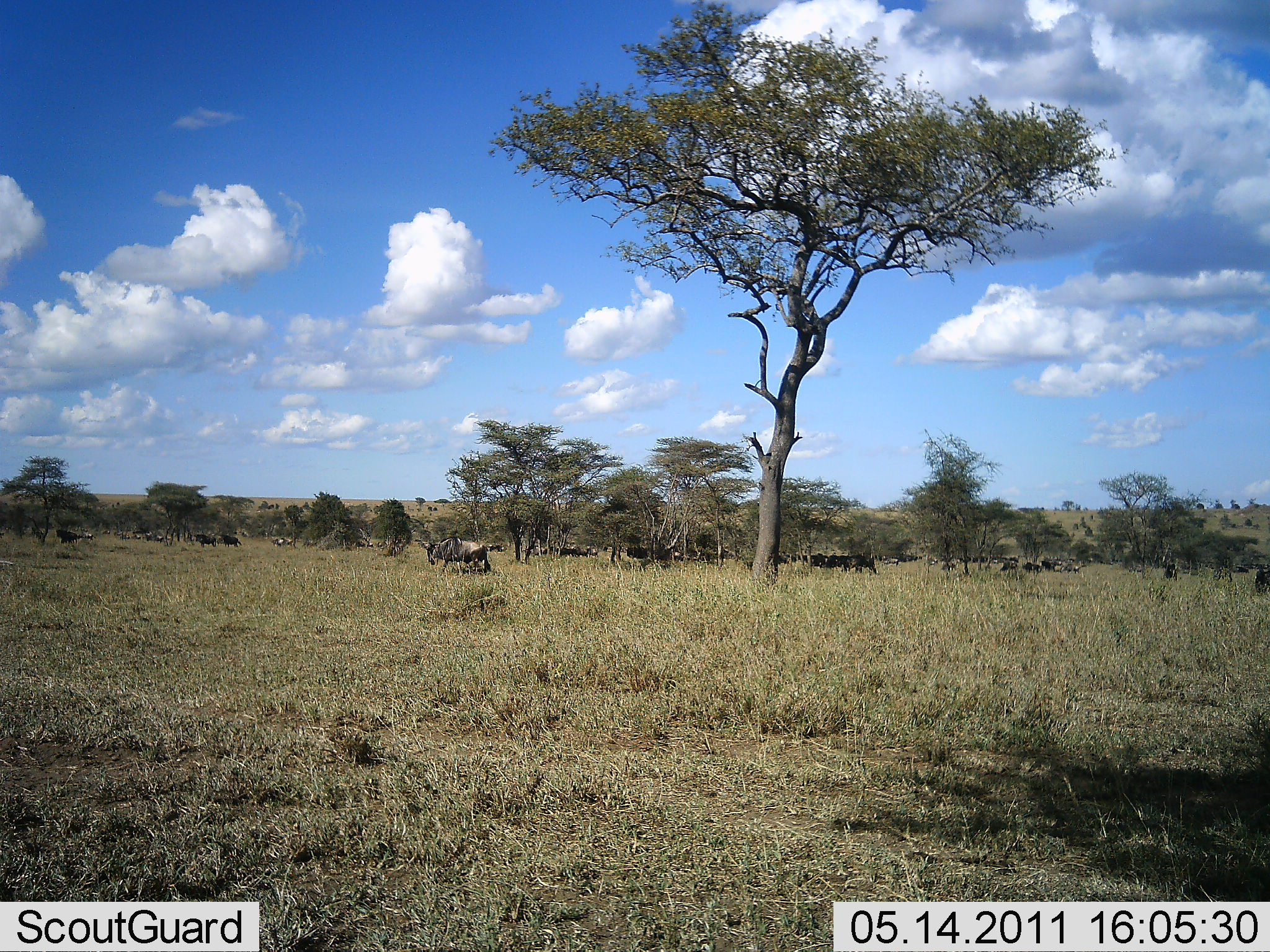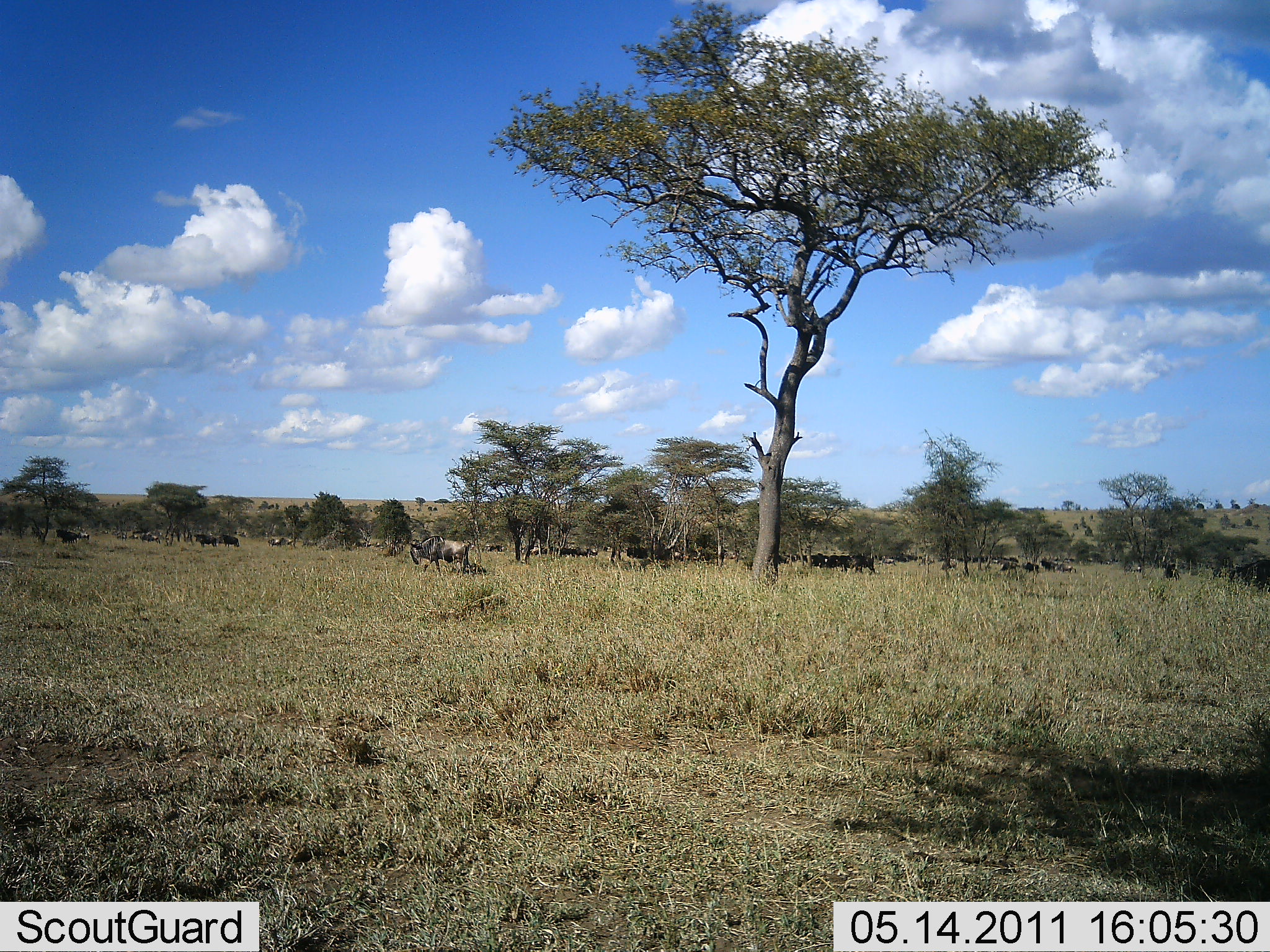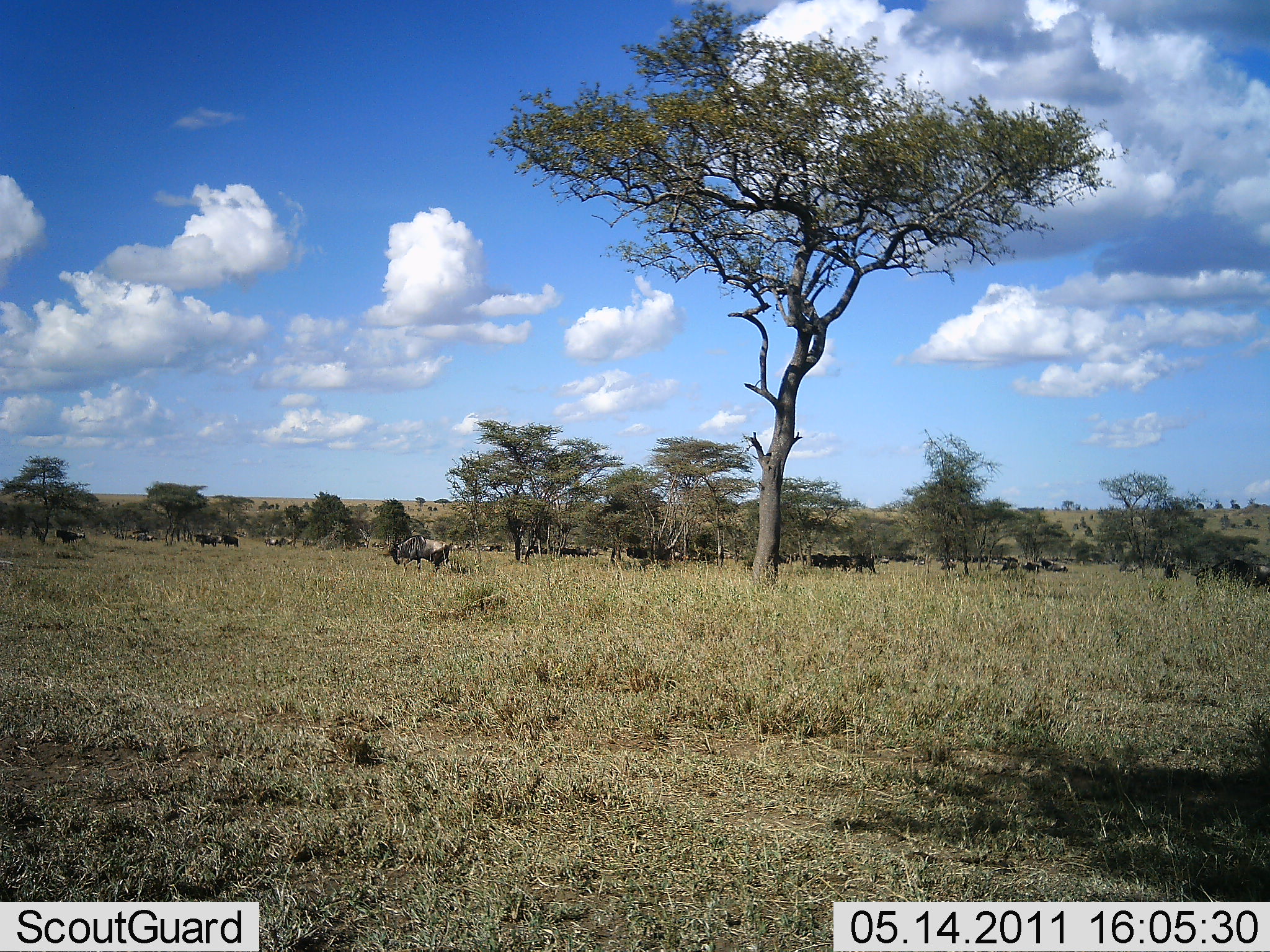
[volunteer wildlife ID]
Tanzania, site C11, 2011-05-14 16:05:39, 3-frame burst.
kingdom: Animalia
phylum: Chordata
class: Mammalia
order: Artiodactyla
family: Bovidae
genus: Connochaetes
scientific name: Connochaetes taurinus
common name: blue wildebeest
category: wildebeest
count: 11-50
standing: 27%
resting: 18%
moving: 91%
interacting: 0%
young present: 0%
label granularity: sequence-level